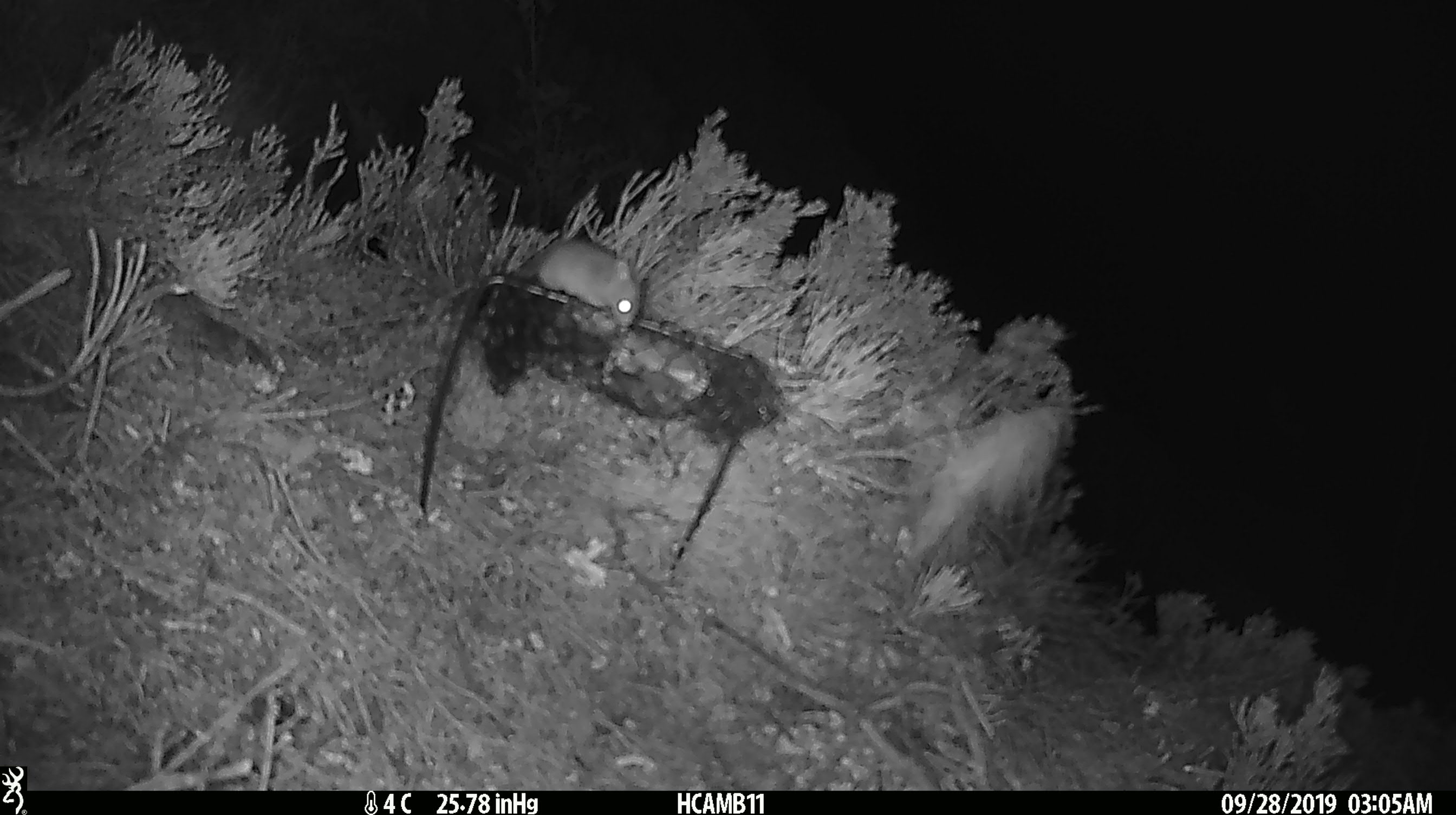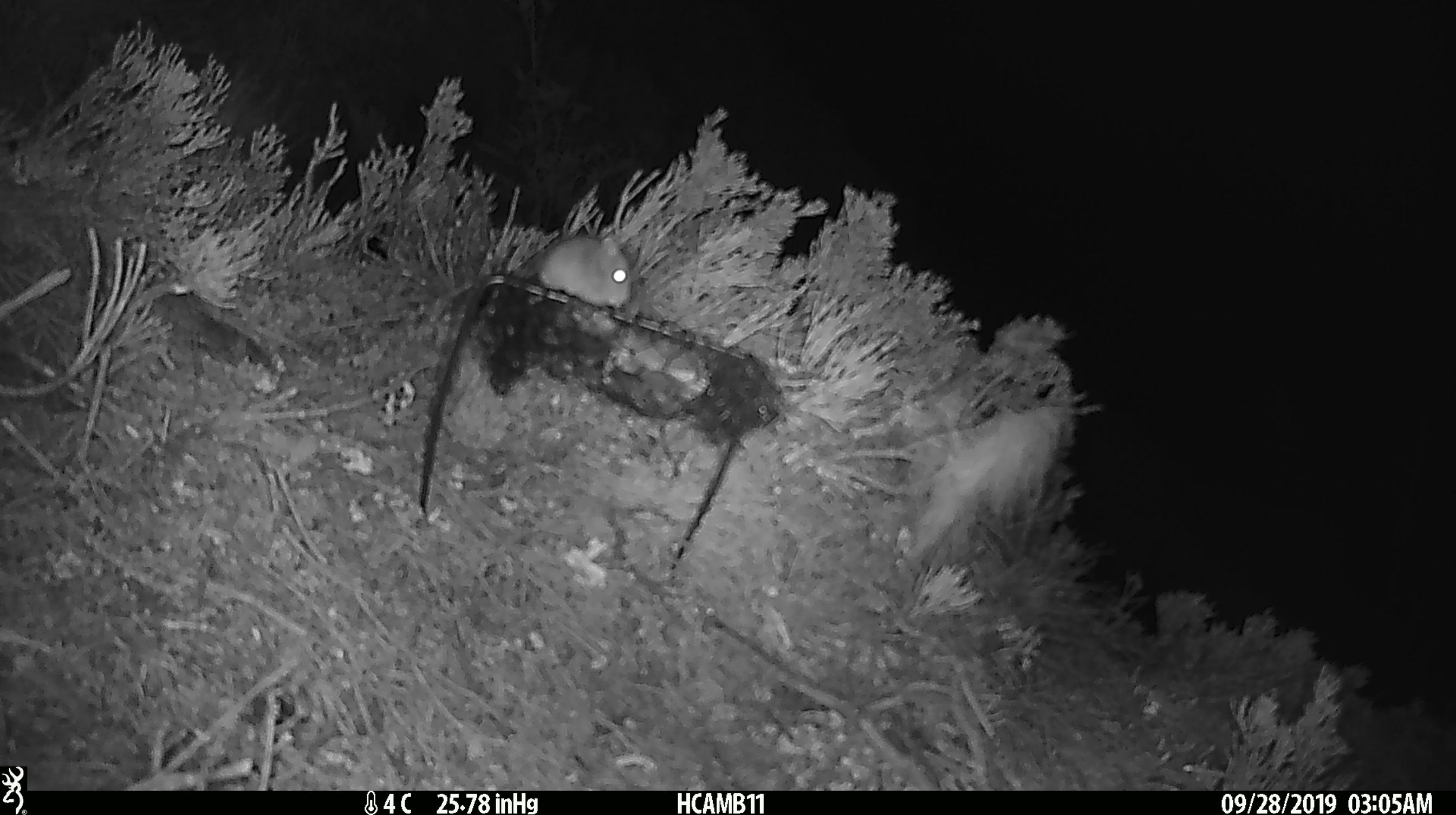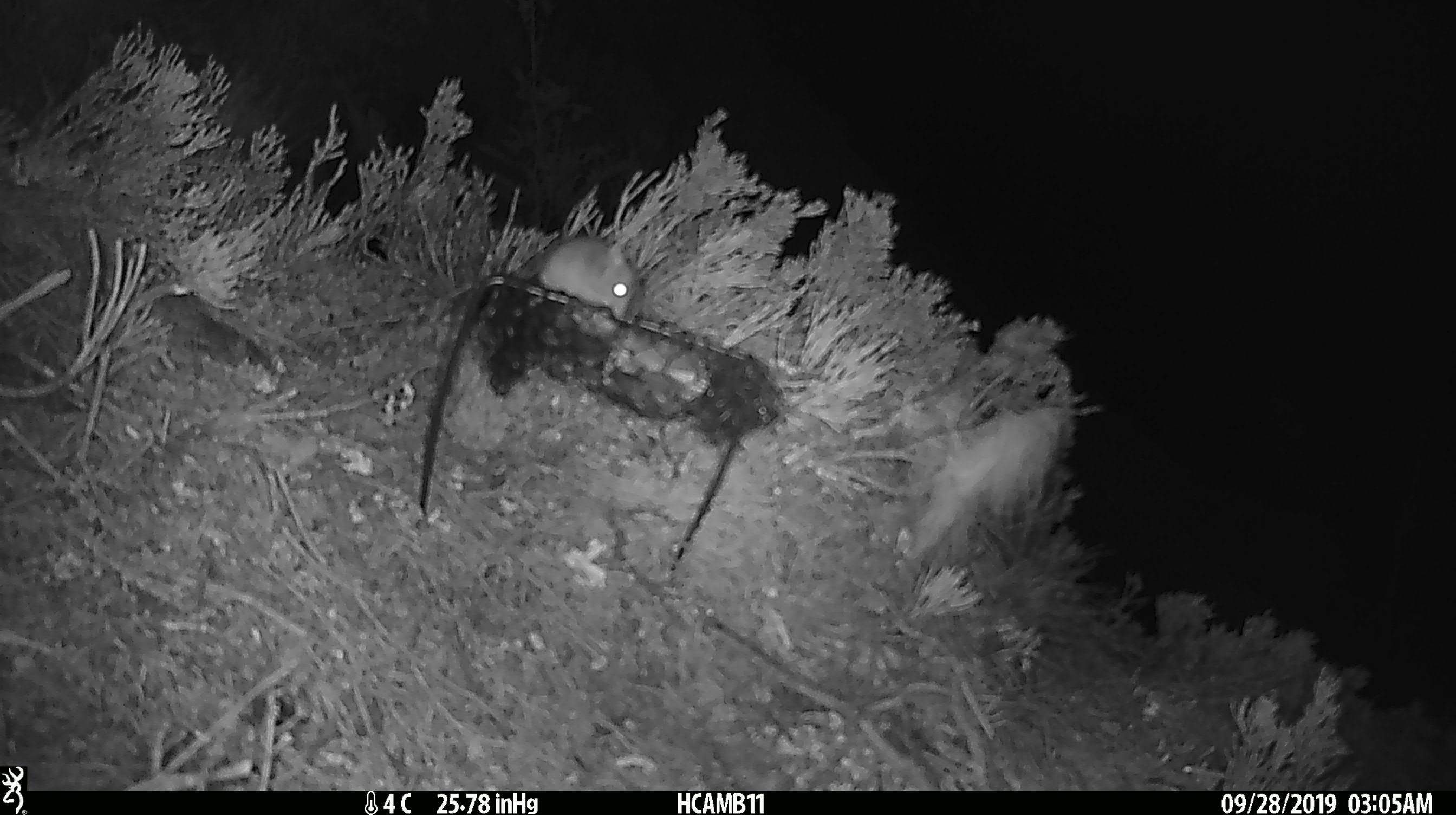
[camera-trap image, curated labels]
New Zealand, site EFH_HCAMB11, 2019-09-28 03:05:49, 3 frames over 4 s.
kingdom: Animalia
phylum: Chordata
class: Mammalia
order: Rodentia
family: Muridae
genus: Mus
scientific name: Mus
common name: mouse